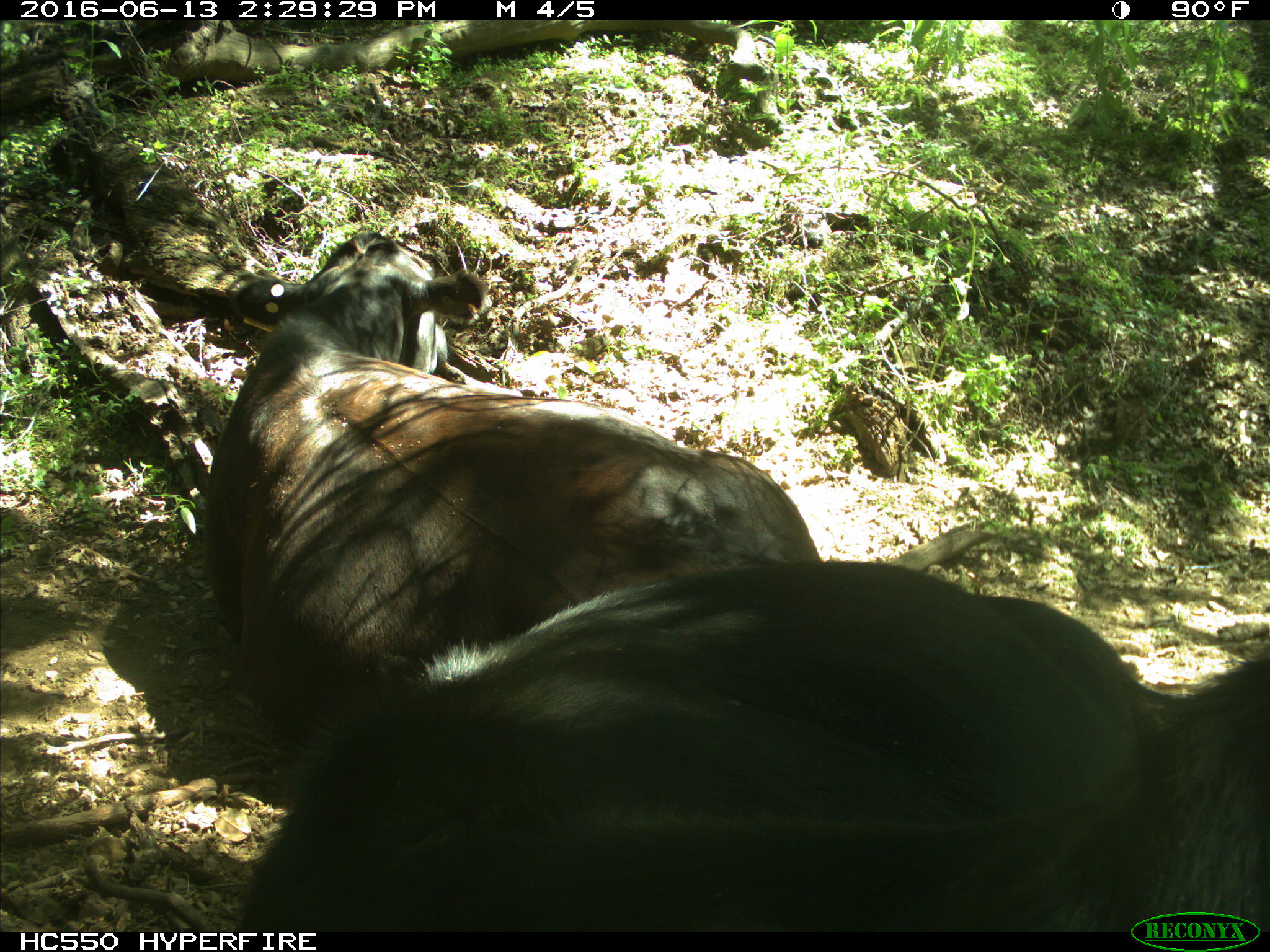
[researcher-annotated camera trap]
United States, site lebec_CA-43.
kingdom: Animalia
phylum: Chordata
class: Mammalia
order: Artiodactyla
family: Bovidae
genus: Bos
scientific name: Bos taurus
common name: domestic cow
Bos taurus (domestic cow).